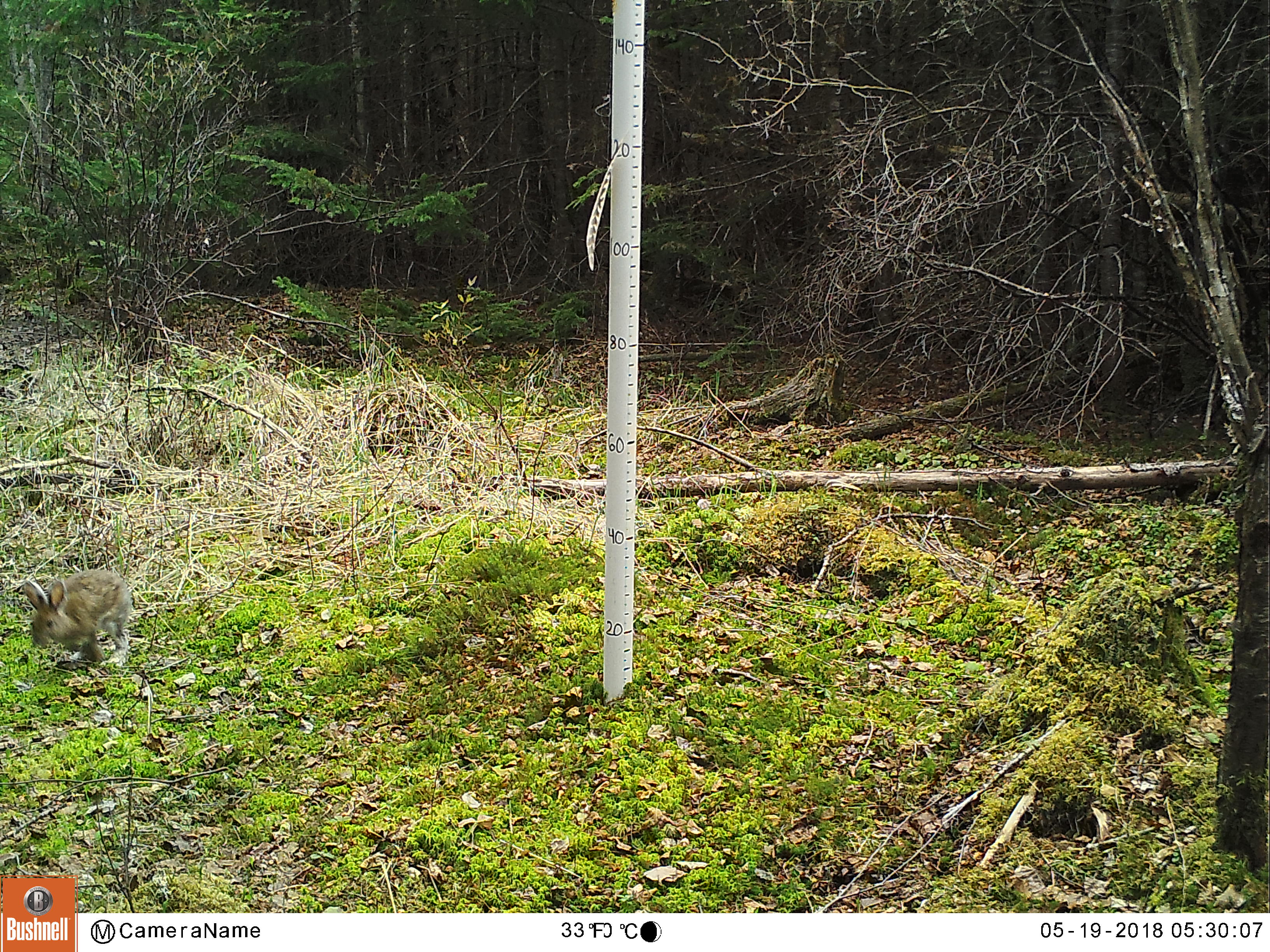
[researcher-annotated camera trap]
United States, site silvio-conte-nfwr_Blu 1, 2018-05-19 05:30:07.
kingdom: Animalia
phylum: Chordata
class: Mammalia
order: Lagomorpha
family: Leporidae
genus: Lepus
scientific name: Lepus americanus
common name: snowshoe hare